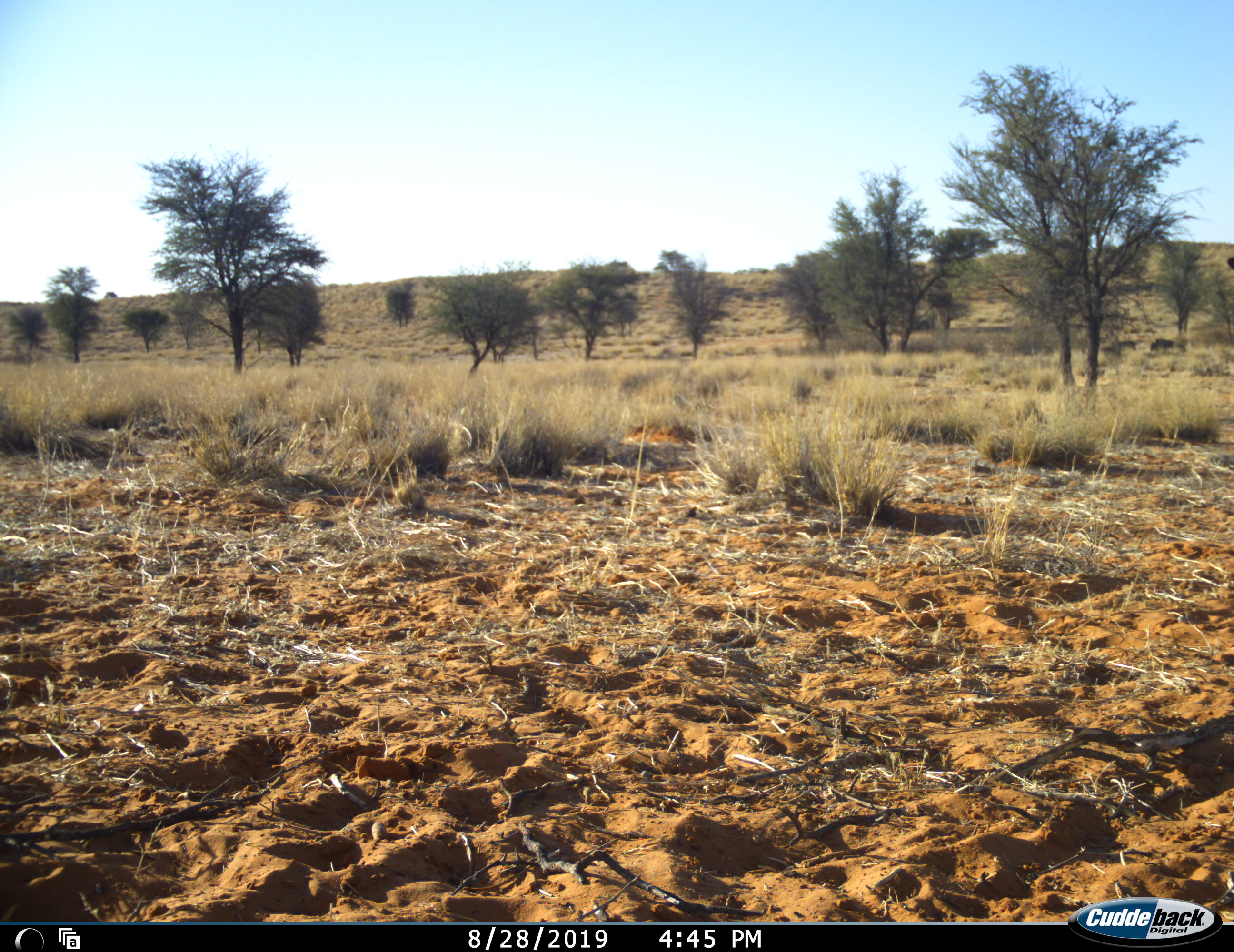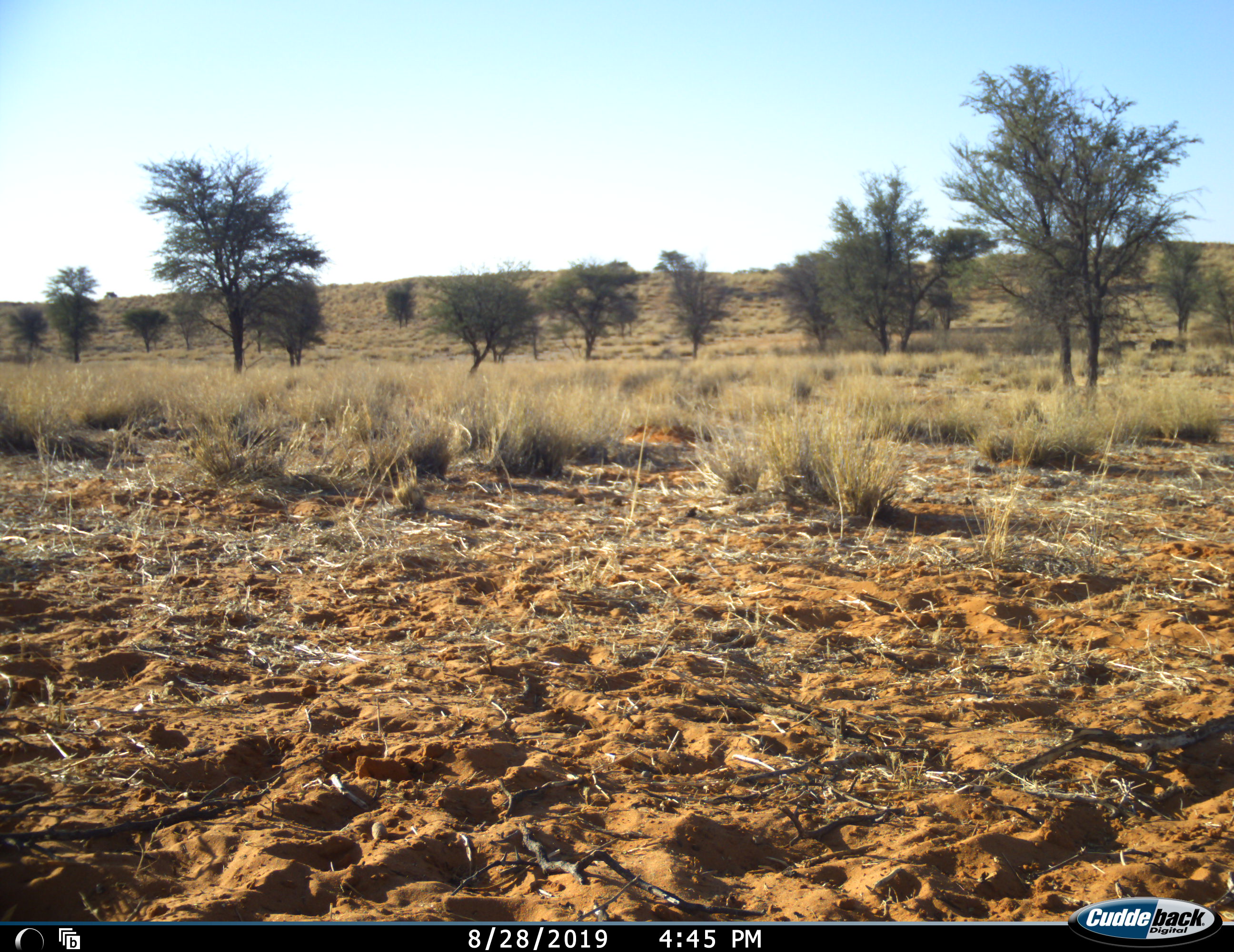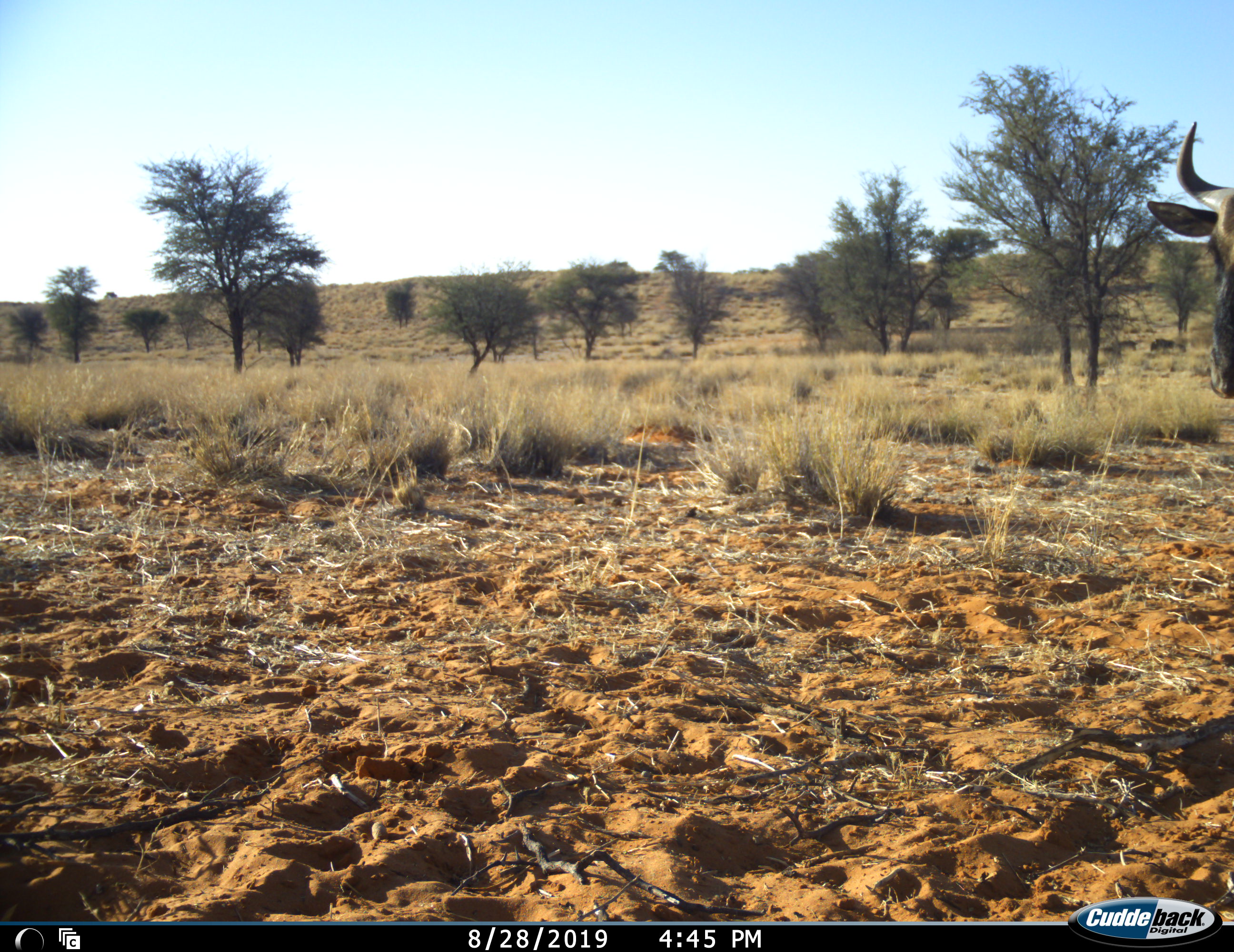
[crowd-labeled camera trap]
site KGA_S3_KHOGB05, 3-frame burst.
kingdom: Animalia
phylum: Chordata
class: Mammalia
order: Artiodactyla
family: Bovidae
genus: Connochaetes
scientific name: Connochaetes taurinus taurinus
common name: blue wildebeest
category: wildebeestblue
Wildebeestblue (blue wildebeest) (Connochaetes taurinus taurinus), count 1. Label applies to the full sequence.